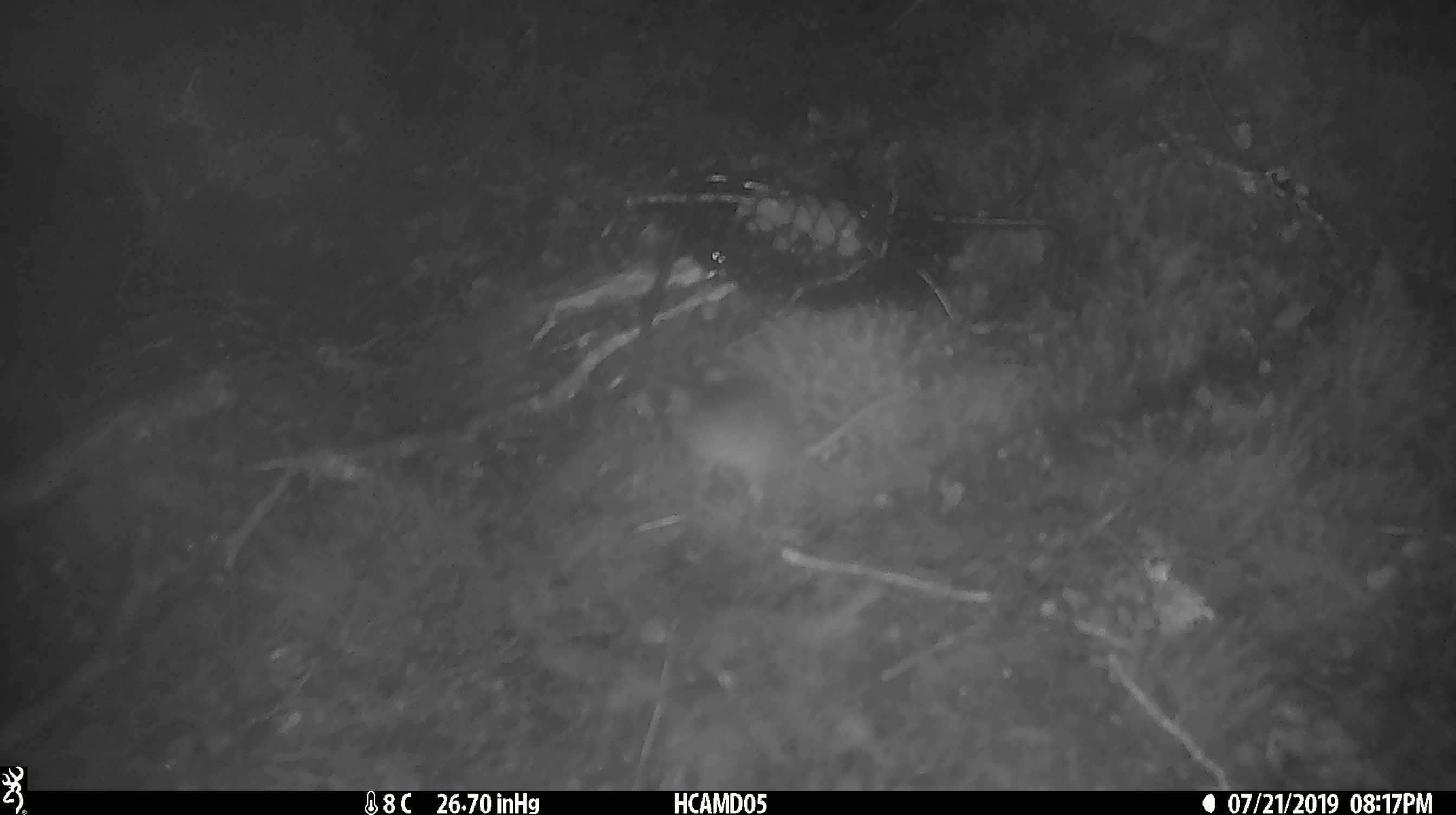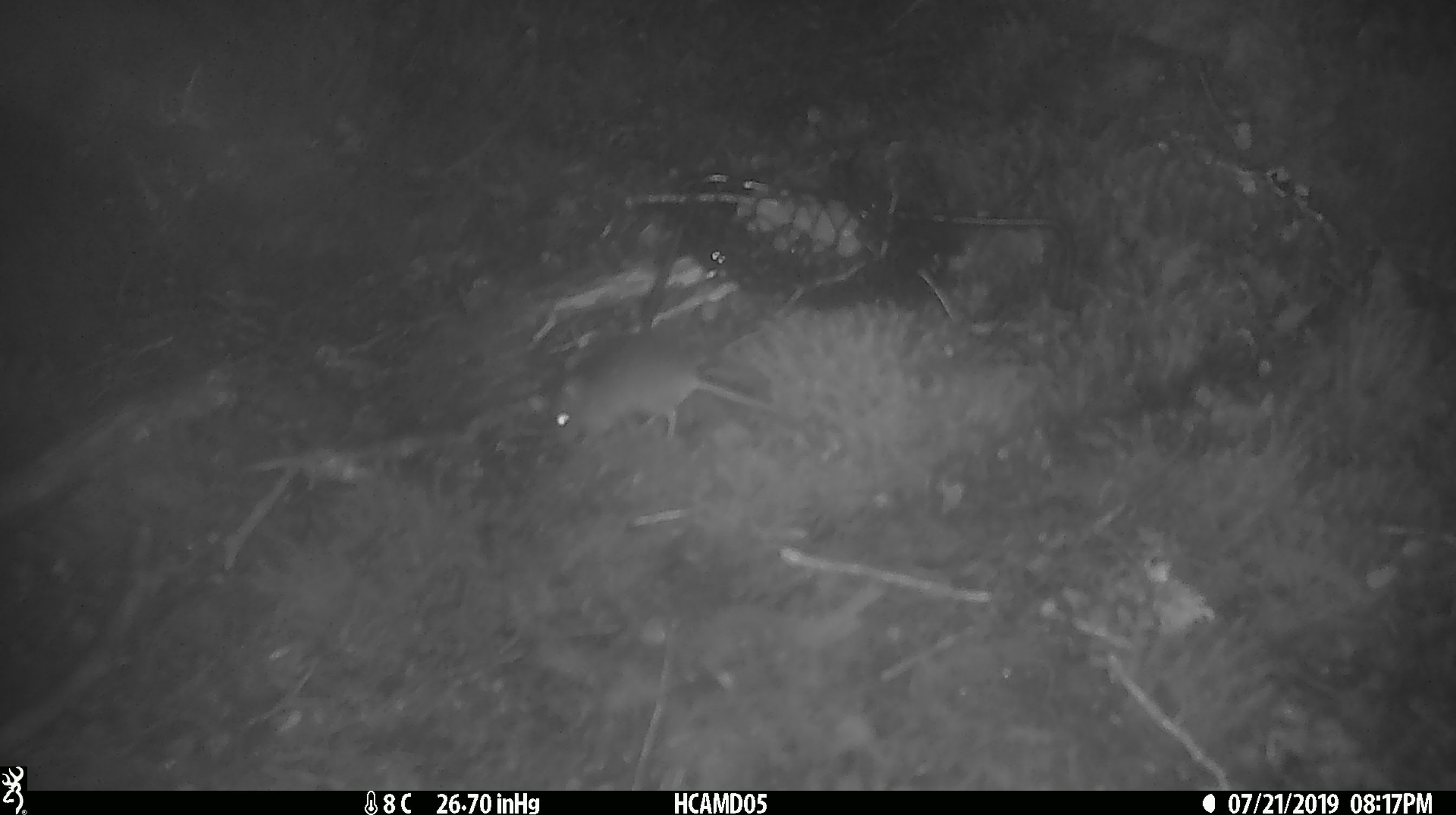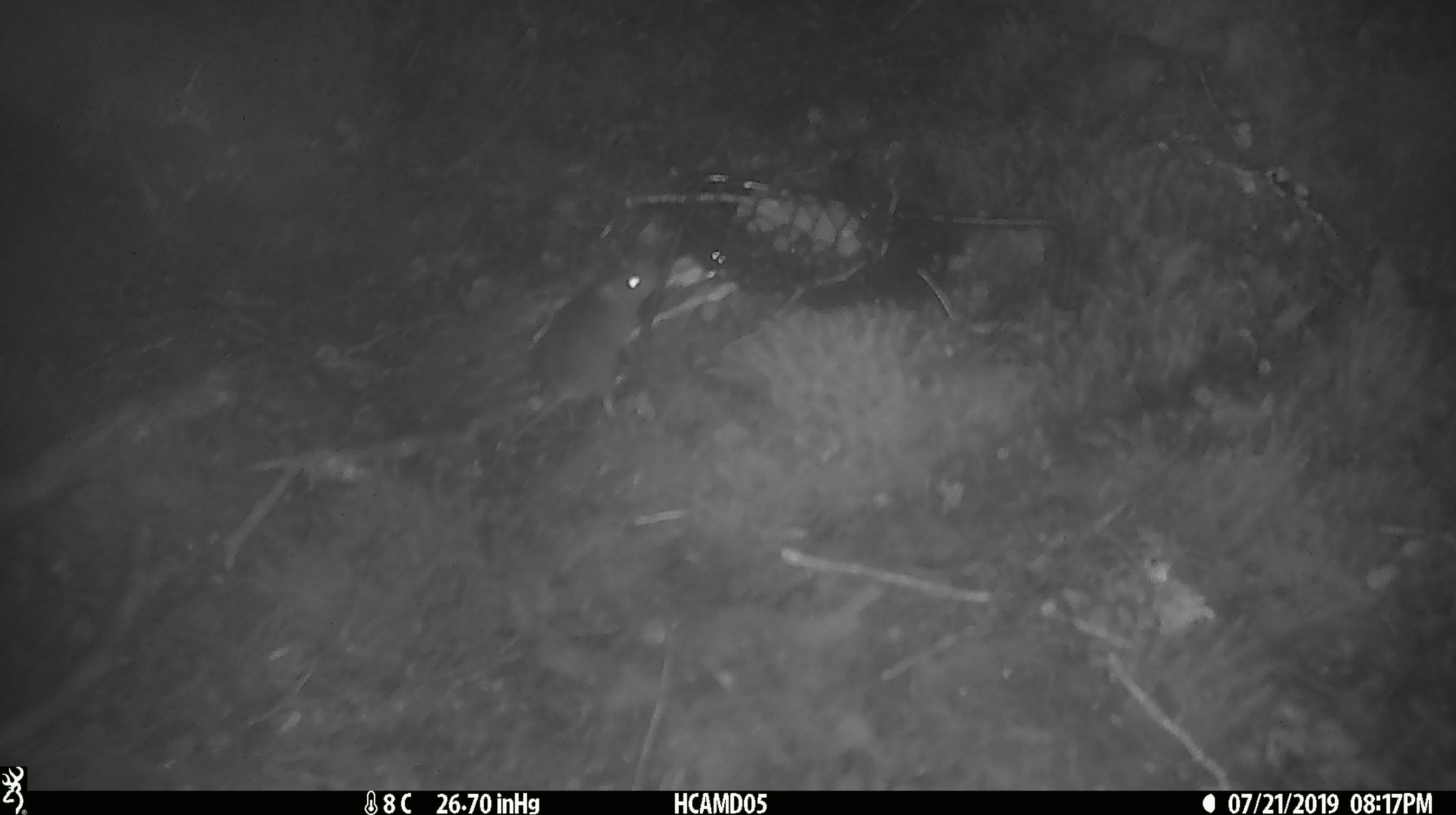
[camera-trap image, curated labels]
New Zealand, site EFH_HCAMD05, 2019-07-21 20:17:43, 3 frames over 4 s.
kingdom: Animalia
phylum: Chordata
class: Mammalia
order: Rodentia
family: Muridae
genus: Mus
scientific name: Mus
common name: mouse